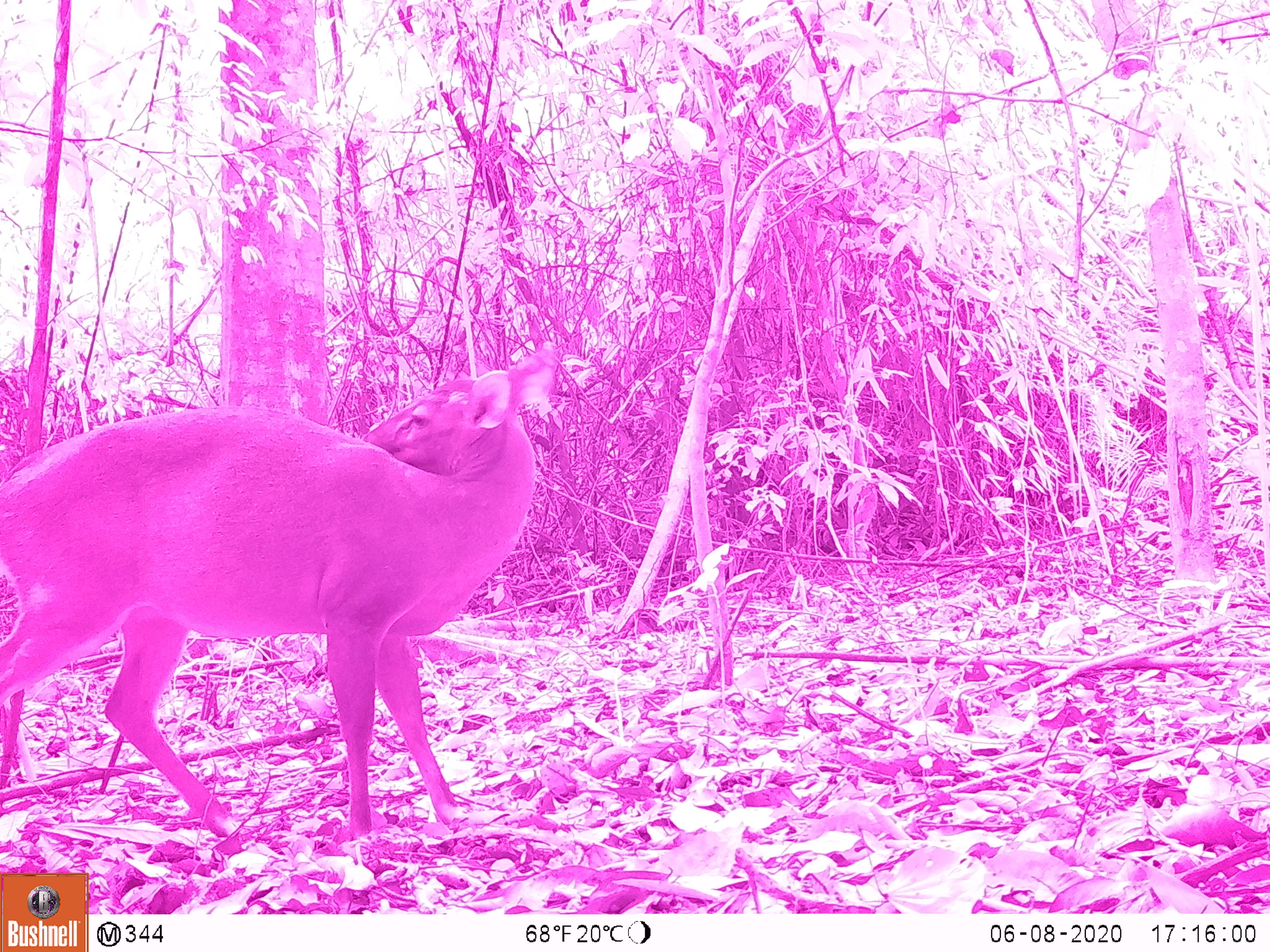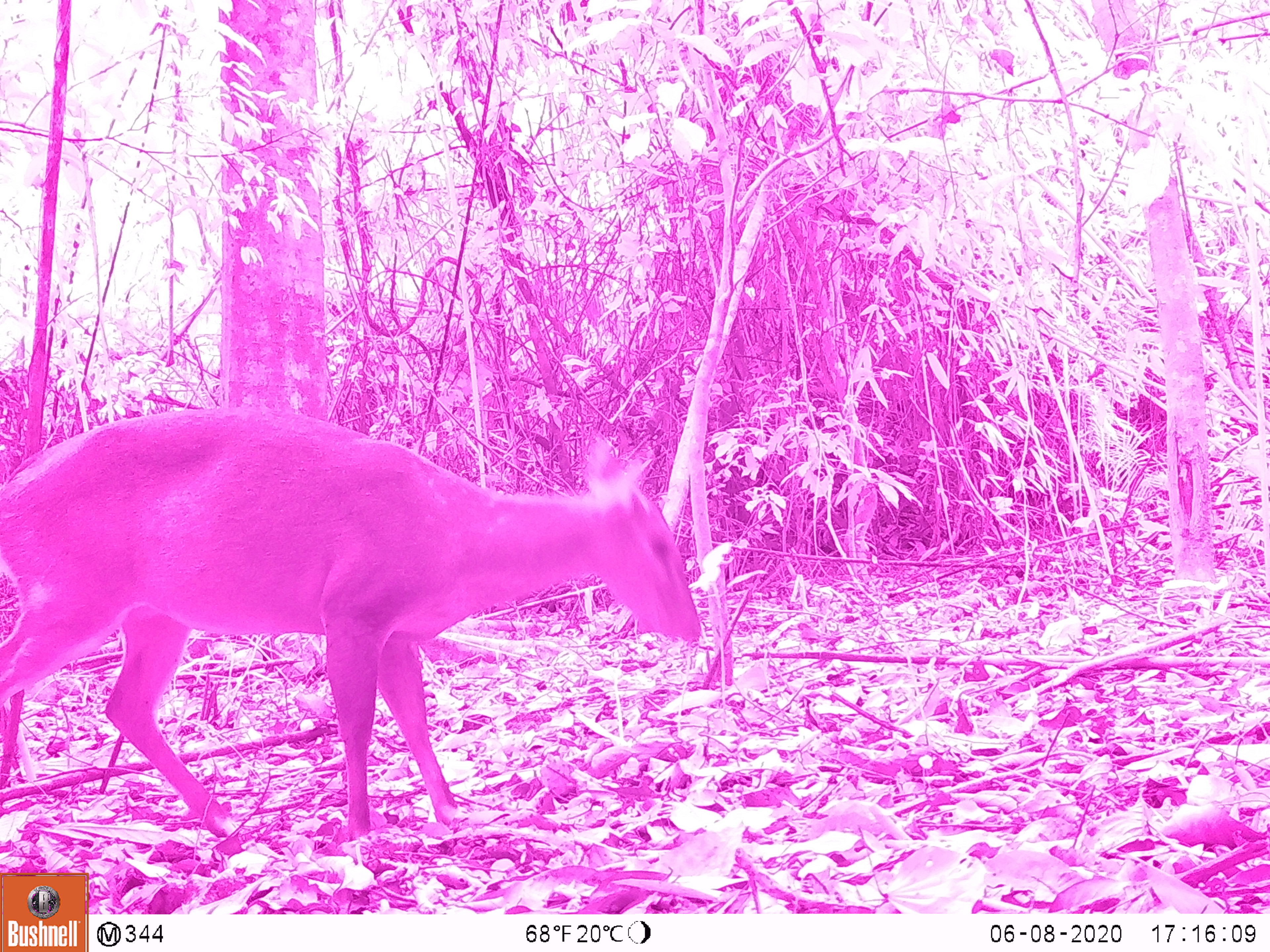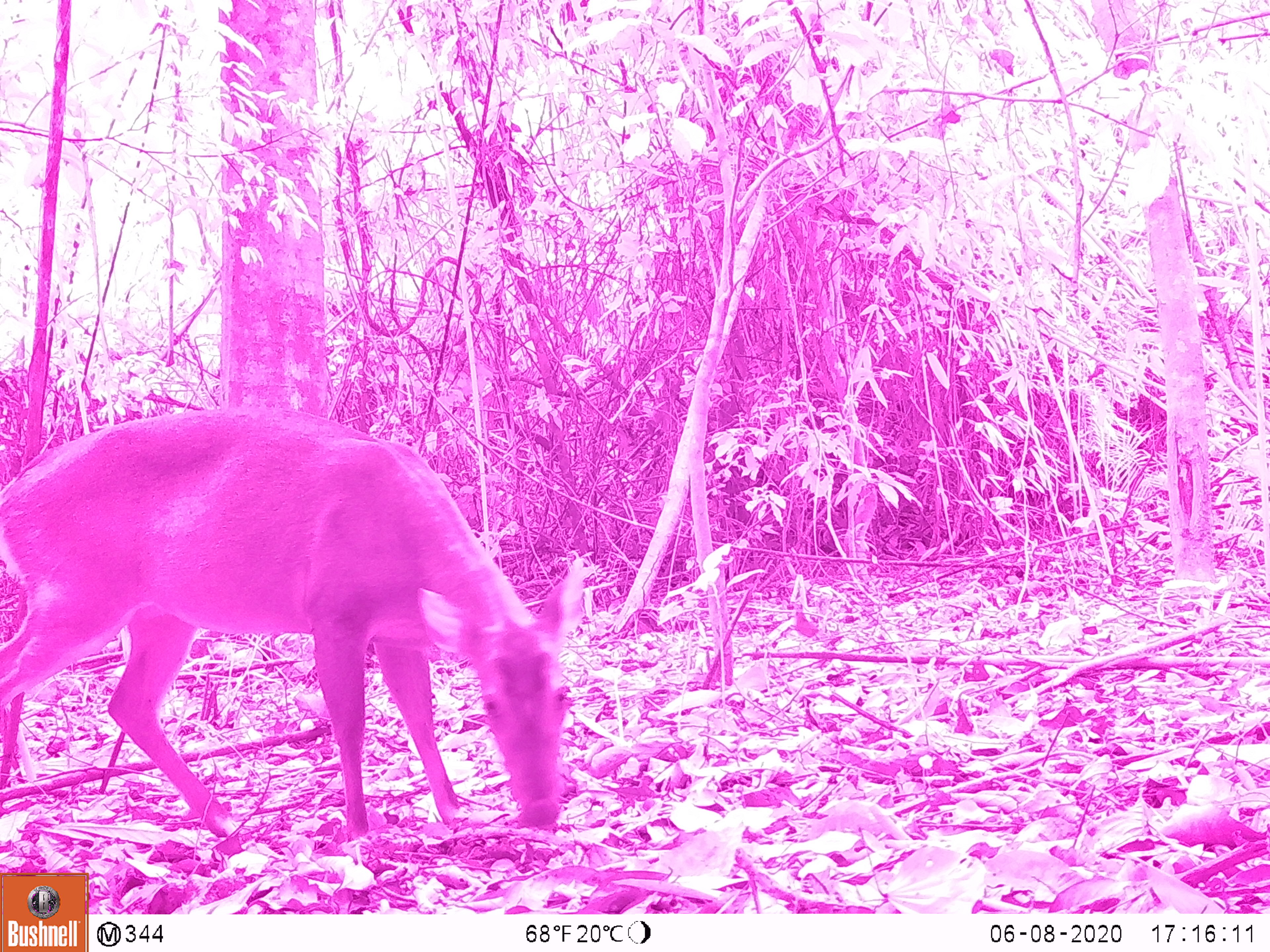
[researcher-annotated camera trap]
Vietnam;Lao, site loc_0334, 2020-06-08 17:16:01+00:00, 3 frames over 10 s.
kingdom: Animalia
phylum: Chordata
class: Mammalia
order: Artiodactyla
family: Cervidae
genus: Muntiacus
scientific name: Muntiacus vuquangensis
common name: large-antlered muntjac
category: large antlered muntjac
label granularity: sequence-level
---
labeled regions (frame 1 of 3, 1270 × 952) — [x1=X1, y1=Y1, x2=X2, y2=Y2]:
large antlered muntjac: [x1=0, y1=342, x2=558, y2=843]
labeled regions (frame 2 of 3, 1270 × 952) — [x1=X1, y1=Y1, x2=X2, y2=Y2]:
large antlered muntjac: [x1=0, y1=399, x2=701, y2=839]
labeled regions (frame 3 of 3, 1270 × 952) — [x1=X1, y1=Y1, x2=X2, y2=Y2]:
large antlered muntjac: [x1=0, y1=403, x2=584, y2=843]